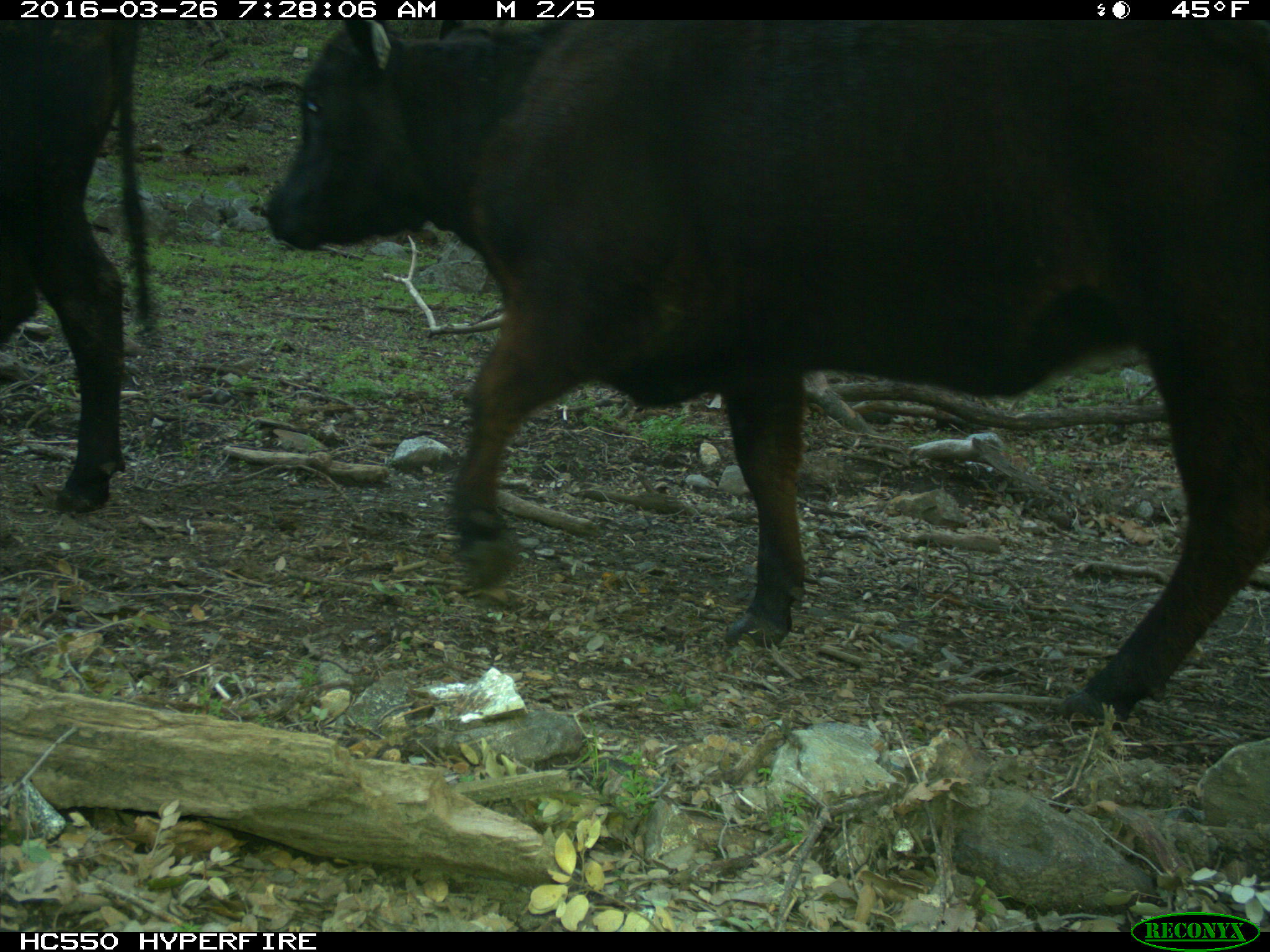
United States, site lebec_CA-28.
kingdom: Animalia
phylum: Chordata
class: Mammalia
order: Artiodactyla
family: Bovidae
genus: Bos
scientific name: Bos taurus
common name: domestic cow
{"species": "Bos taurus (domestic cow)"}